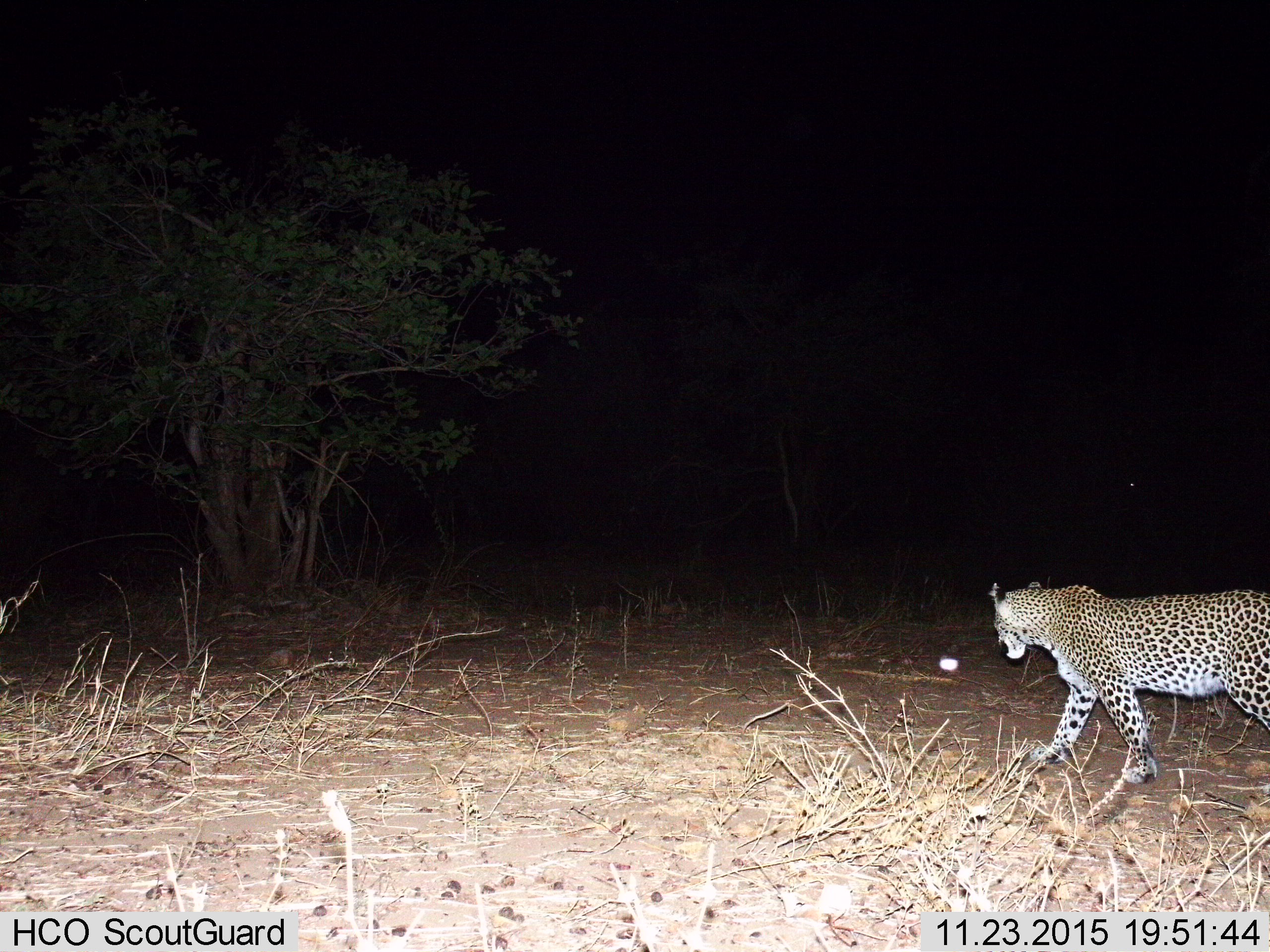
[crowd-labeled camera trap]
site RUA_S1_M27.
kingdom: Animalia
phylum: Chordata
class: Mammalia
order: Carnivora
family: Felidae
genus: Panthera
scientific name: Panthera pardus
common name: leopard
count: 1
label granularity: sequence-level